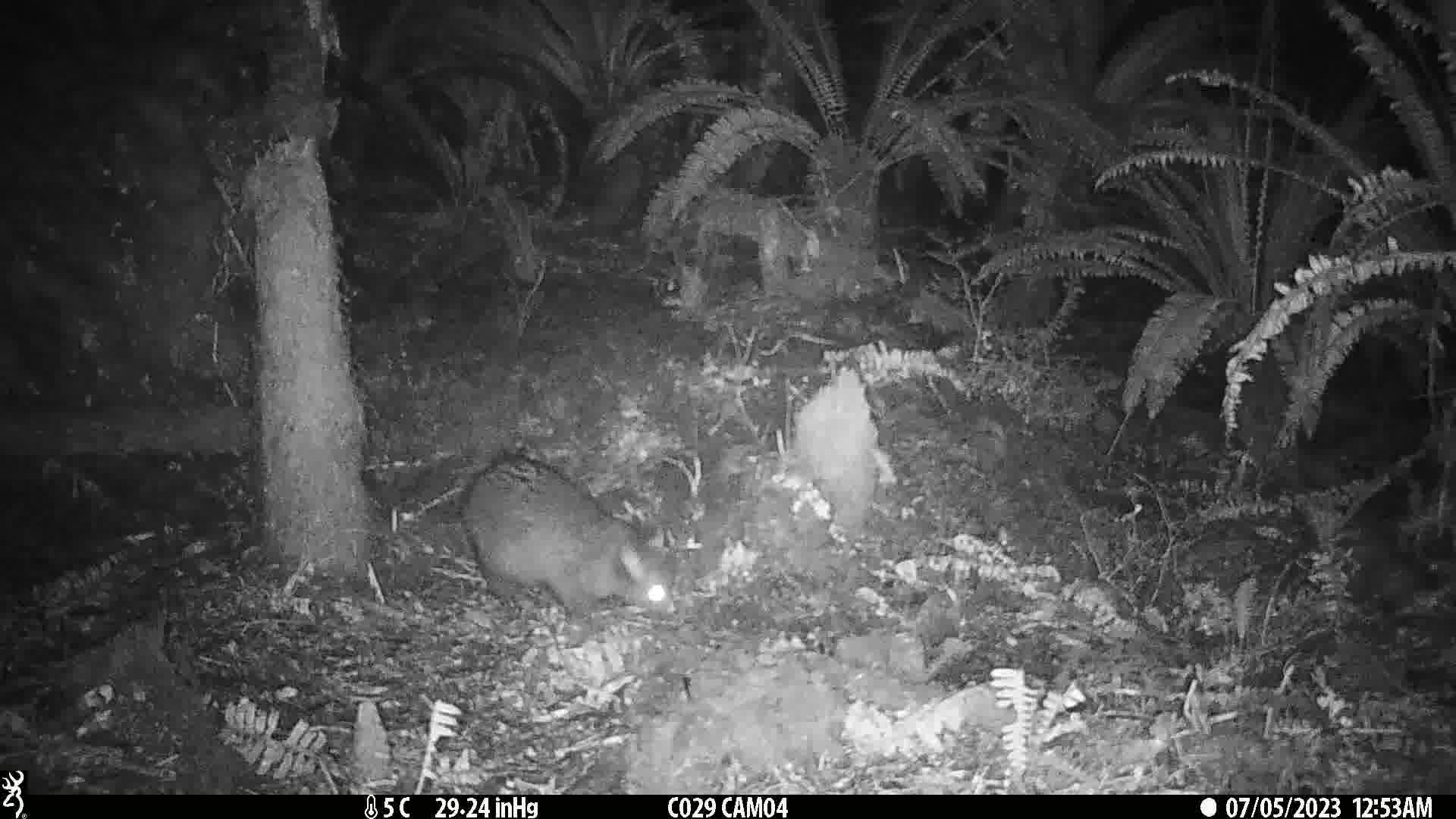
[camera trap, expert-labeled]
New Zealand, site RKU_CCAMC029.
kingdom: Animalia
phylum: Chordata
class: Mammalia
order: Diprotodontia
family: Phalangeridae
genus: Trichosurus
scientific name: Trichosurus vulpecula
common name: common brushtail possum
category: possum